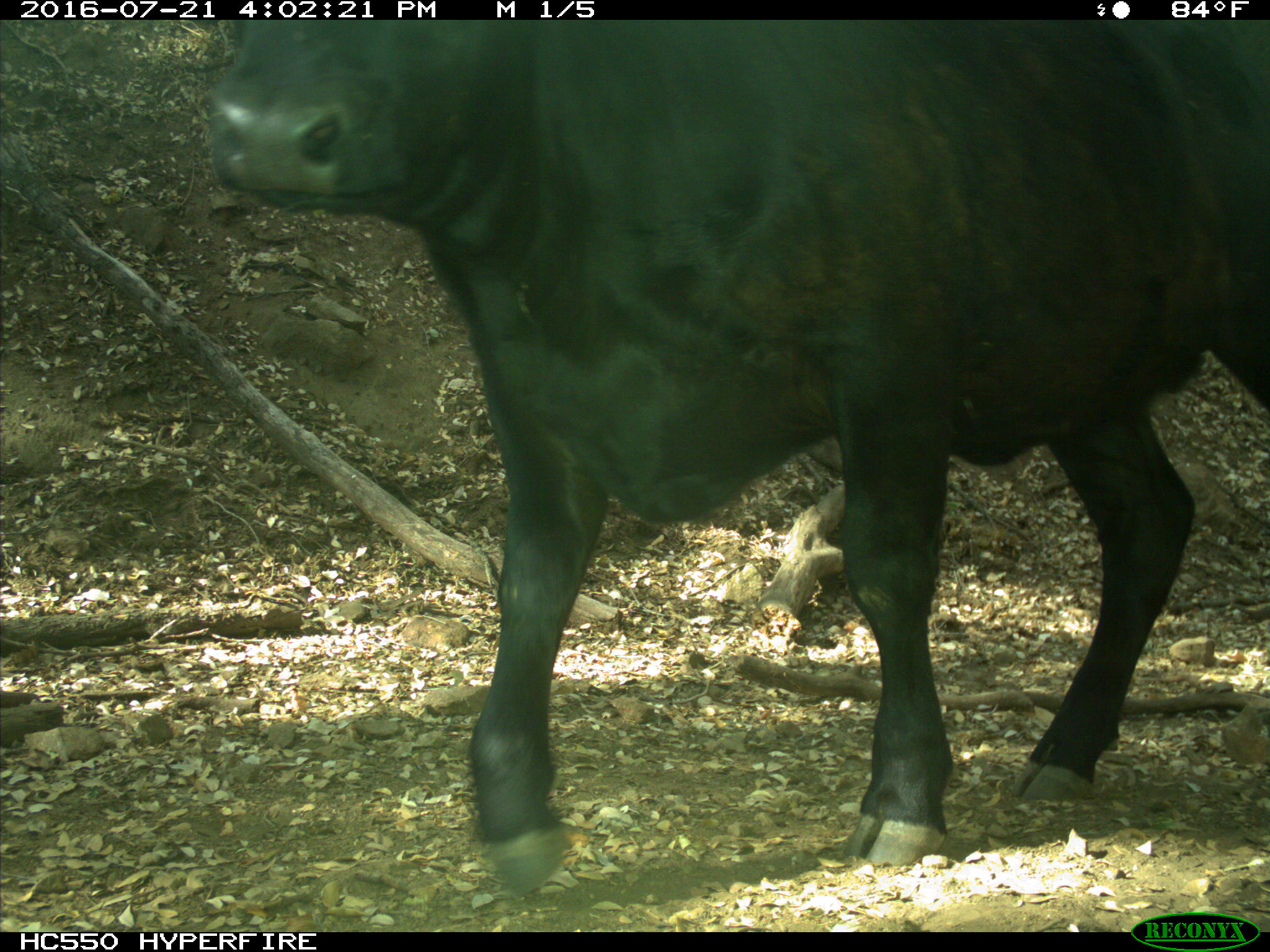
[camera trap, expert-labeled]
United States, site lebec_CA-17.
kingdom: Animalia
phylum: Chordata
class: Mammalia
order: Artiodactyla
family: Bovidae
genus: Bos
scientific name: Bos taurus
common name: domestic cow